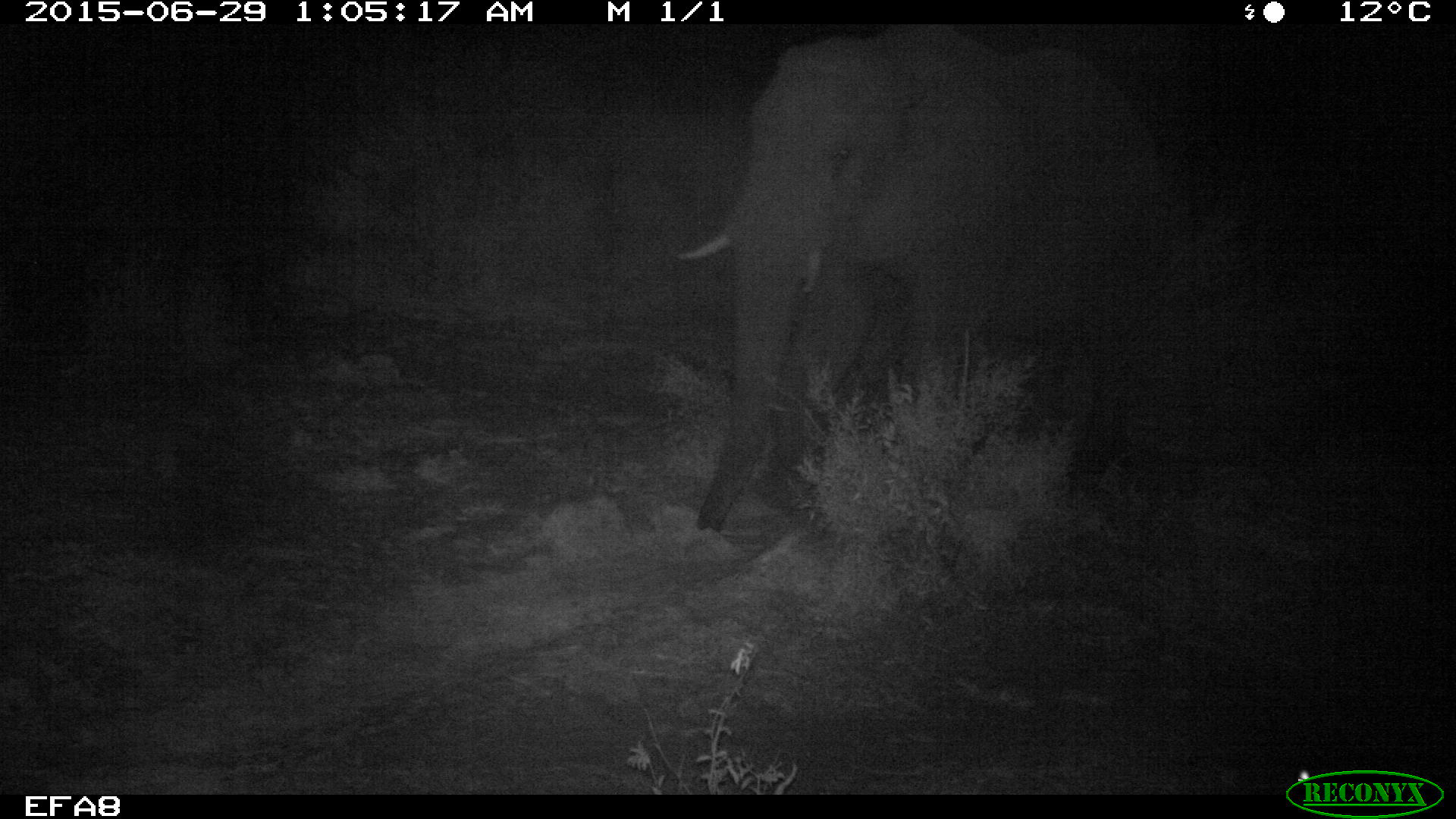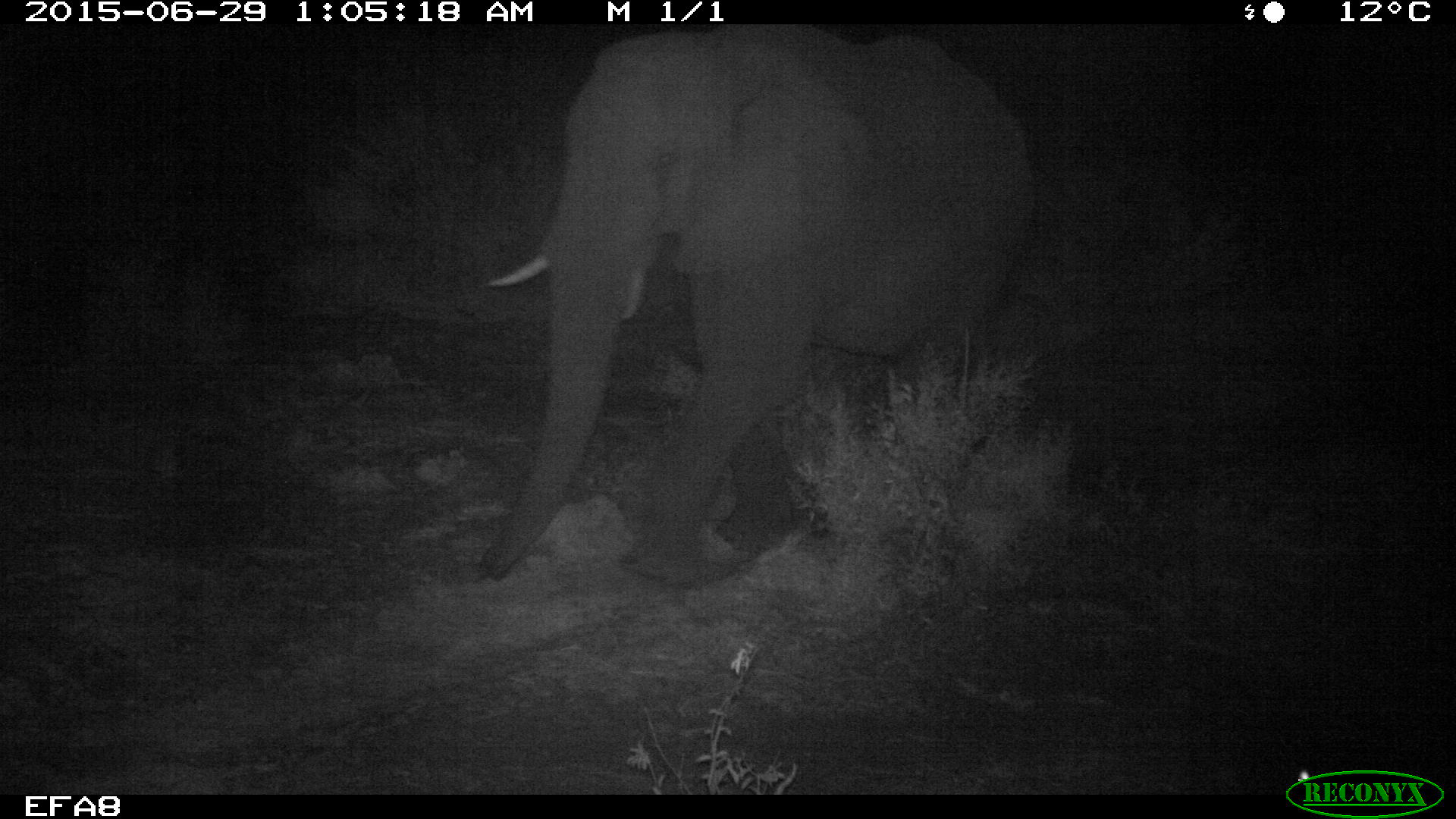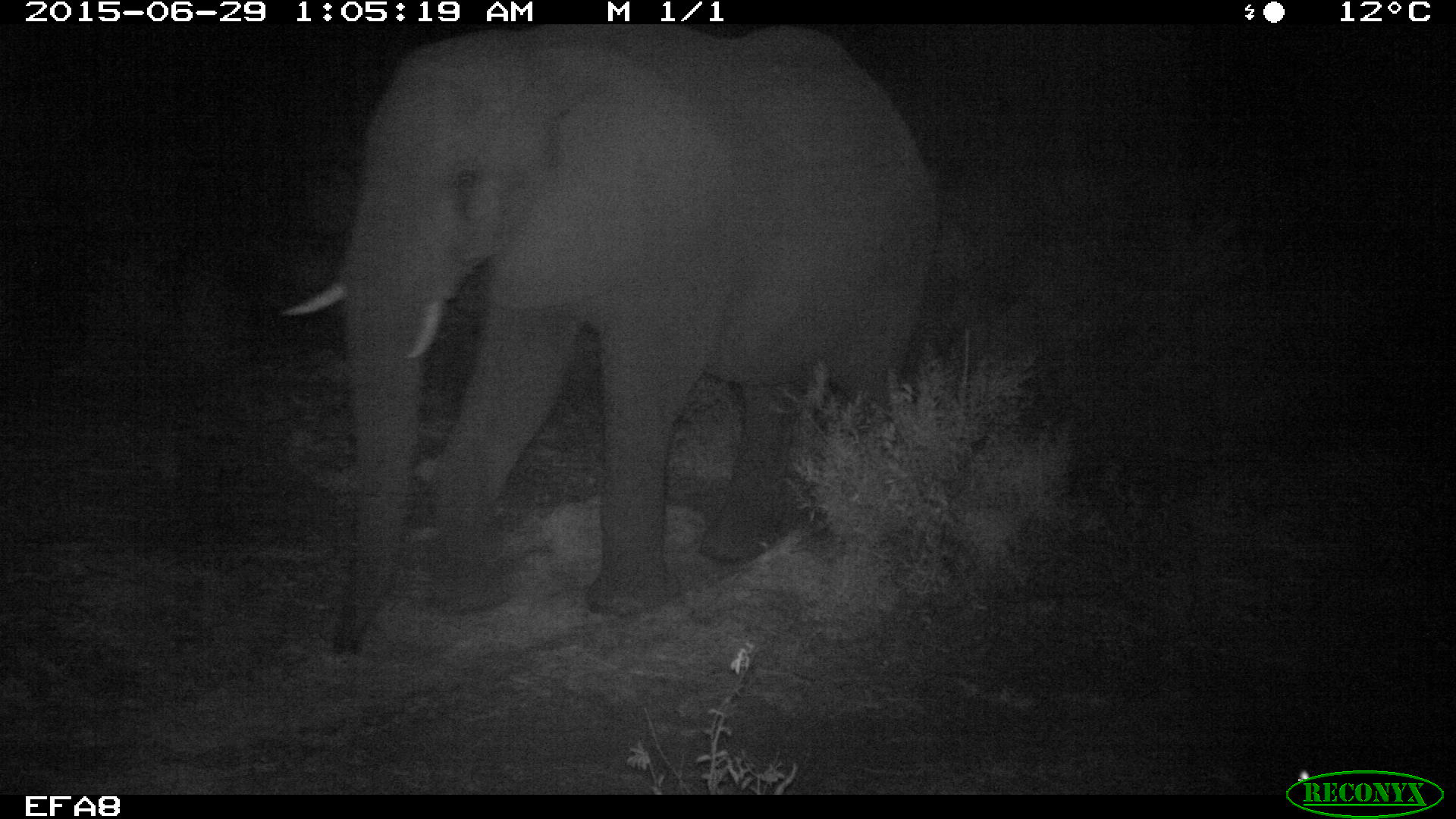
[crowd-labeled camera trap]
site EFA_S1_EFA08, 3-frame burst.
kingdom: Animalia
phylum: Chordata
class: Mammalia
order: Proboscidea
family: Elephantidae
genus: Loxodonta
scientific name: Loxodonta africana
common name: african bush elephant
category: elephant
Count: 1.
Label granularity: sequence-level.